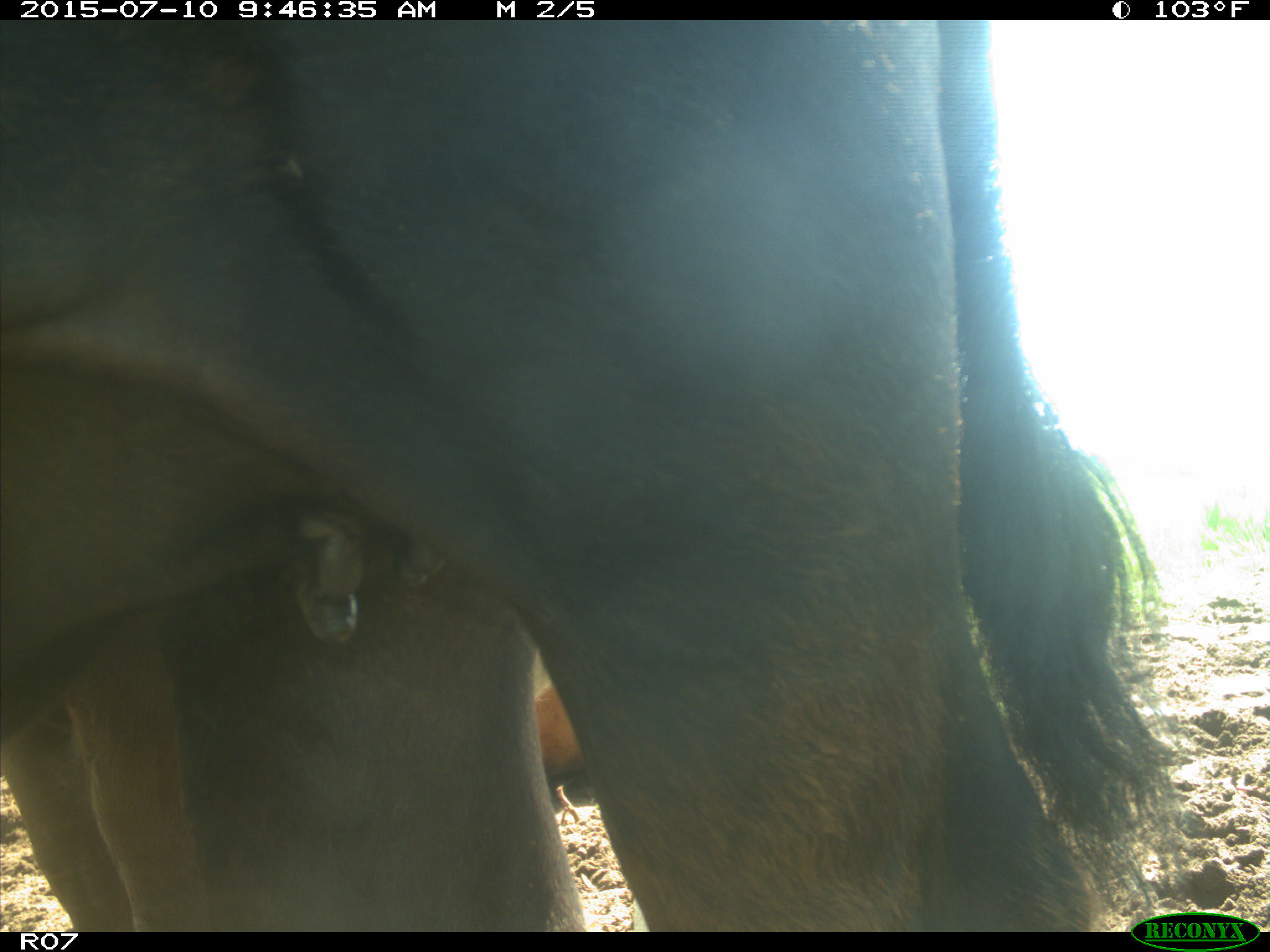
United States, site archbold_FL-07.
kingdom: Animalia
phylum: Chordata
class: Mammalia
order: Artiodactyla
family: Bovidae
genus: Bos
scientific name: Bos taurus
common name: domestic cow